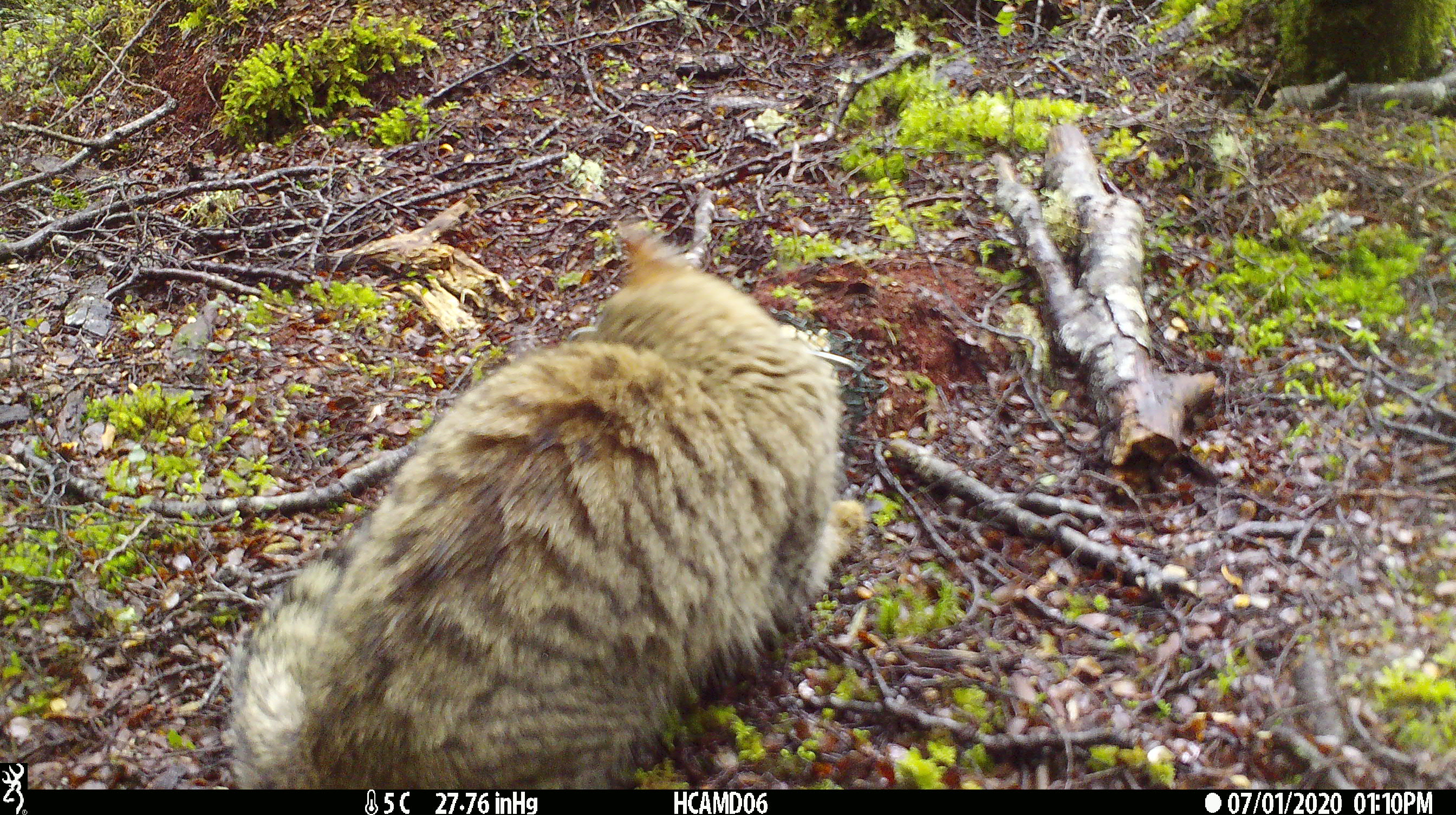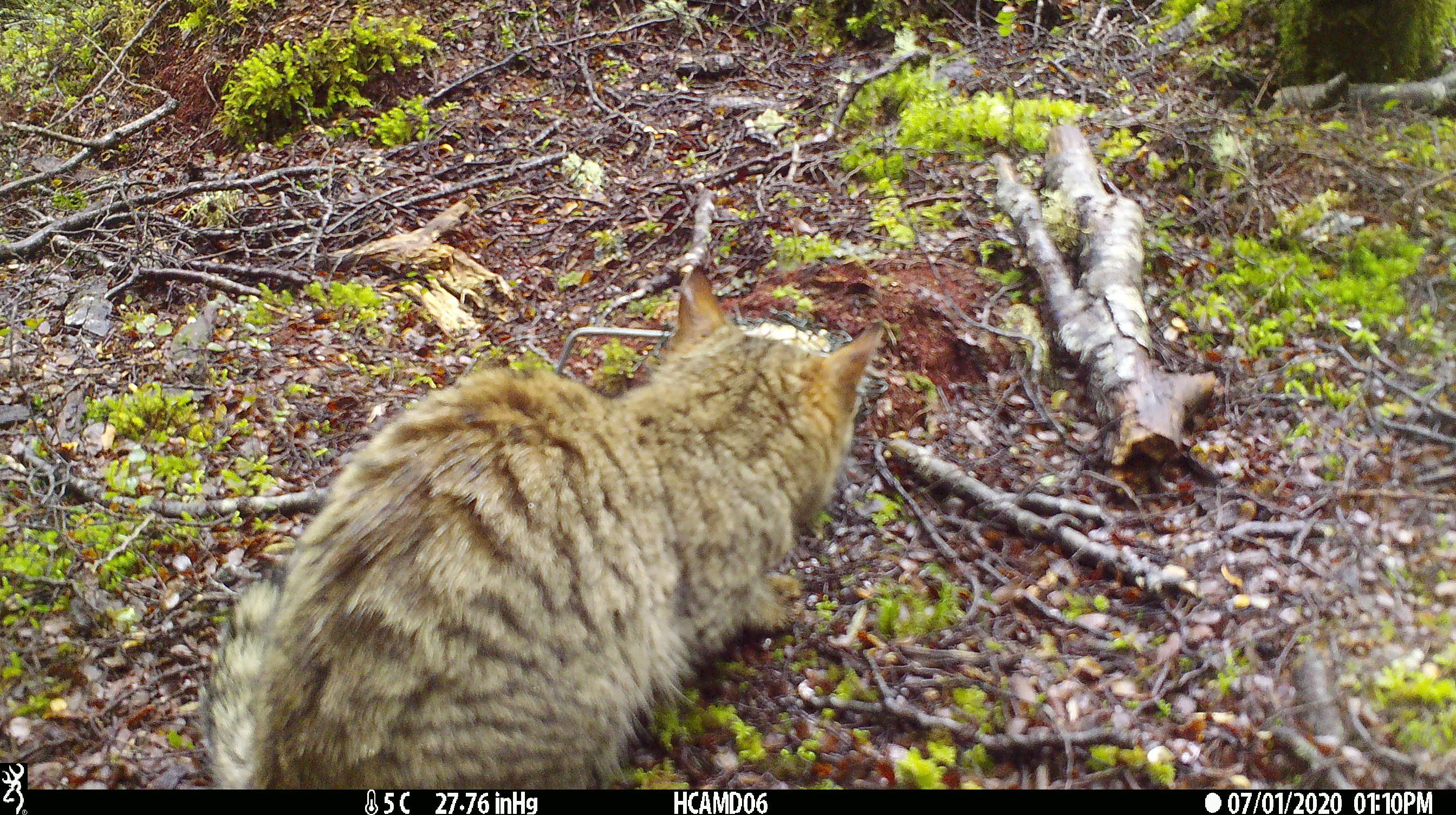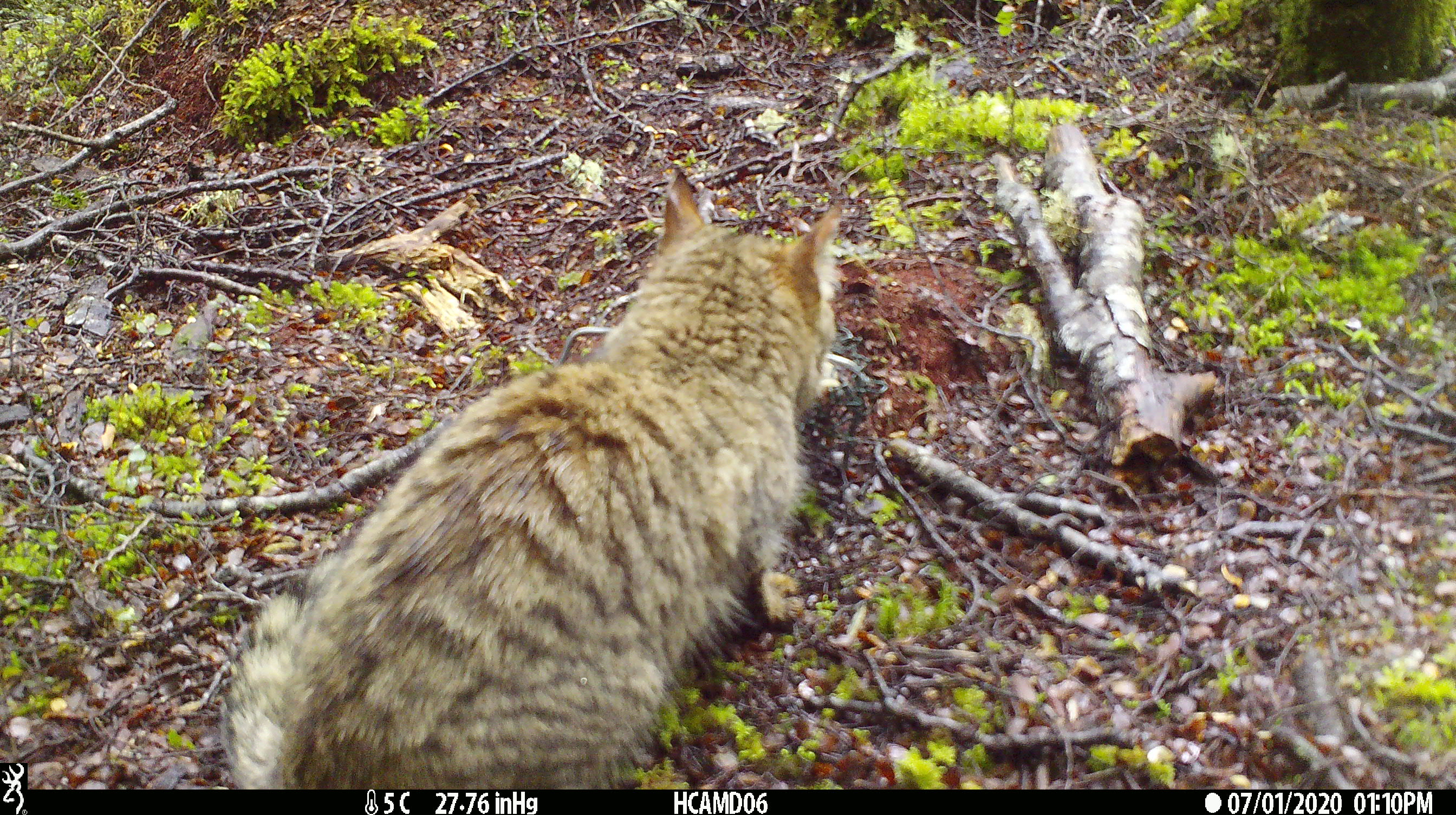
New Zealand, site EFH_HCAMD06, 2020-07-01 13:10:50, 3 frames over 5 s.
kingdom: Animalia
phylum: Chordata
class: Mammalia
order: Carnivora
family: Felidae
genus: Felis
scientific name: Felis catus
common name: domestic cat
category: cat